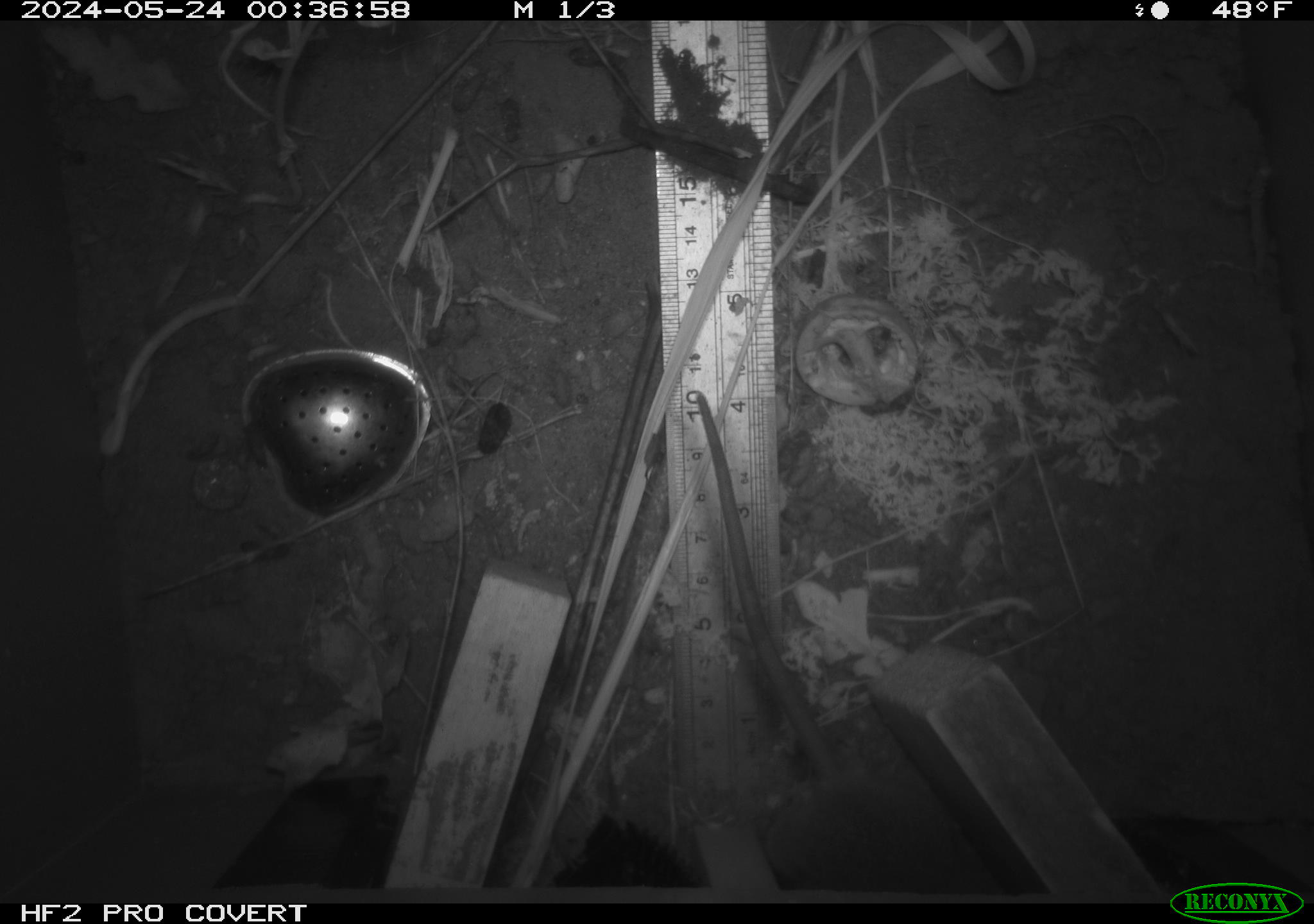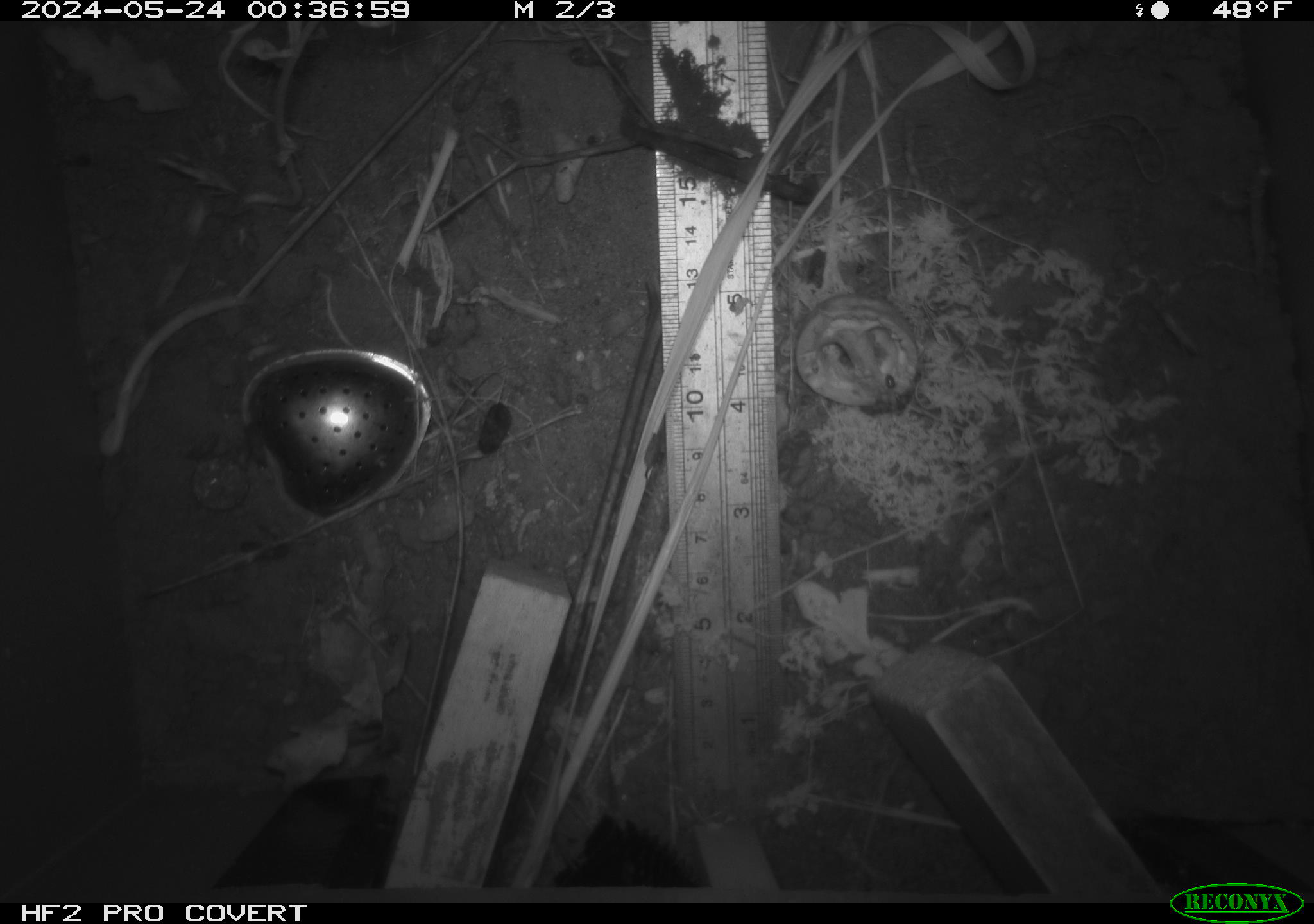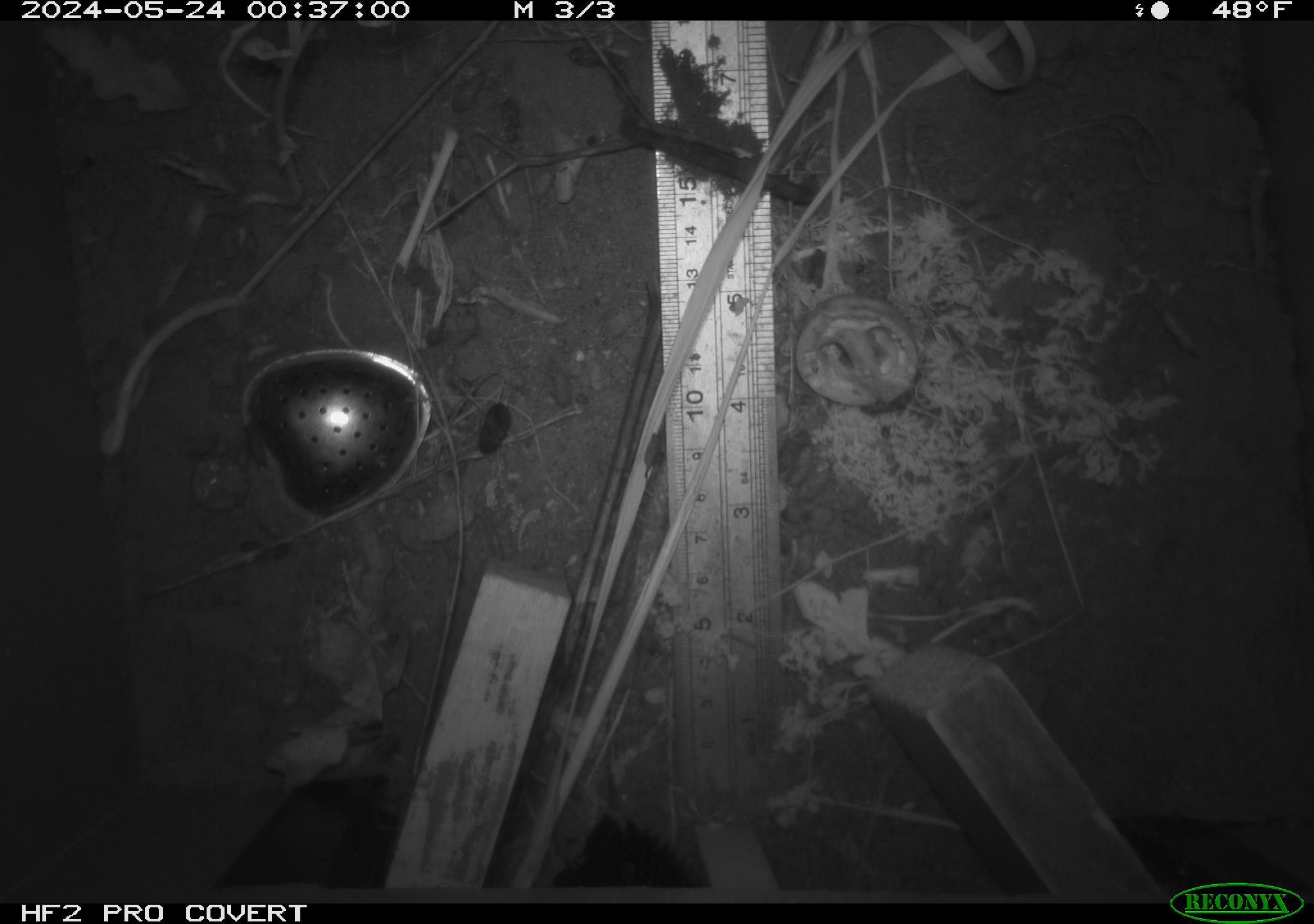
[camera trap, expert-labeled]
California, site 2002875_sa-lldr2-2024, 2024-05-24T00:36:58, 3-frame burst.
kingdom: Animalia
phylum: Chordata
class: Mammalia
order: Rodentia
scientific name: Rodentia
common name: rodent